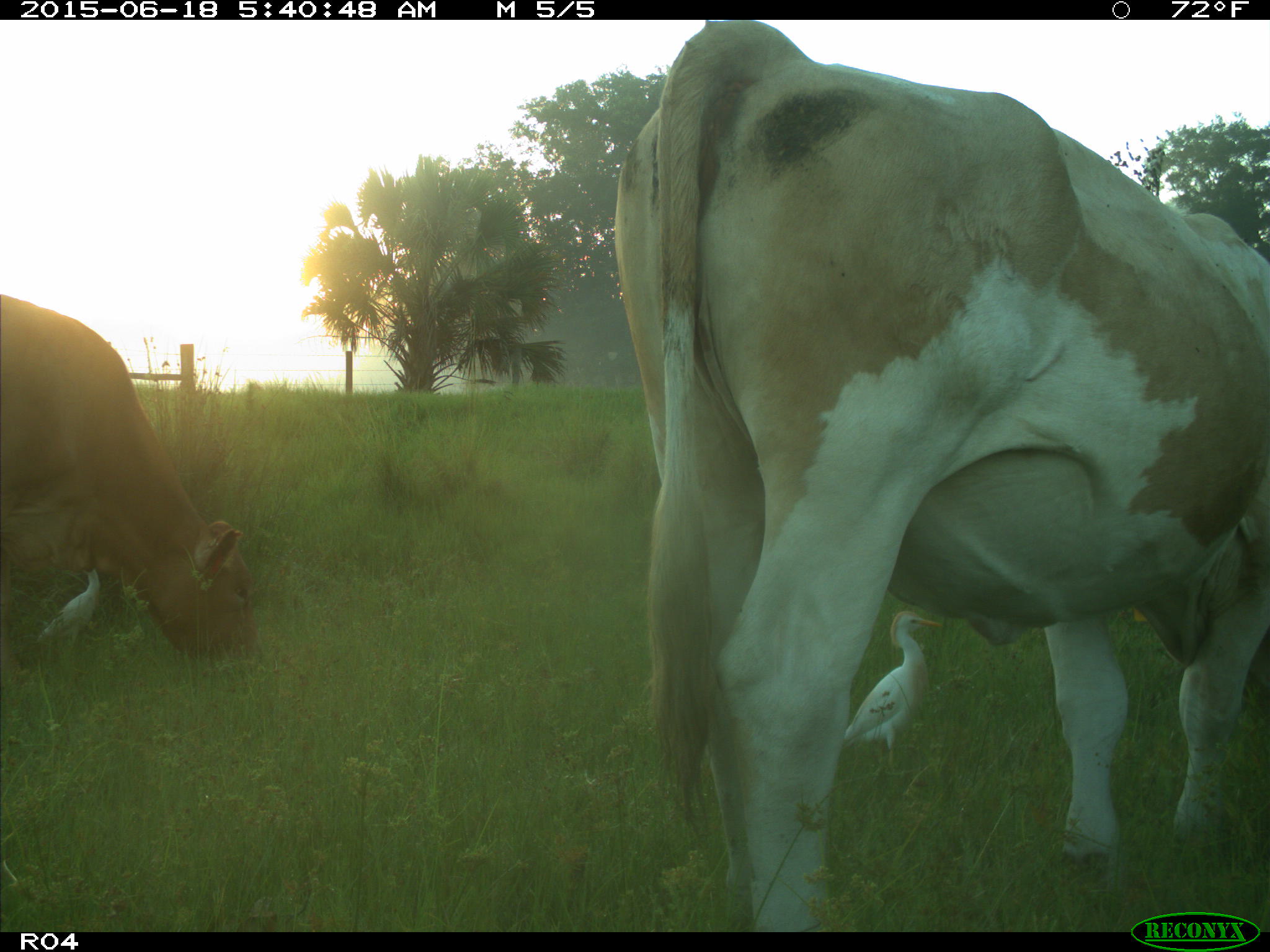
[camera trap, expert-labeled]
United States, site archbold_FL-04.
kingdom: Animalia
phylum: Chordata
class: Mammalia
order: Artiodactyla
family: Bovidae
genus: Bos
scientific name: Bos taurus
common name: domestic cow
Bos taurus (domestic cow).